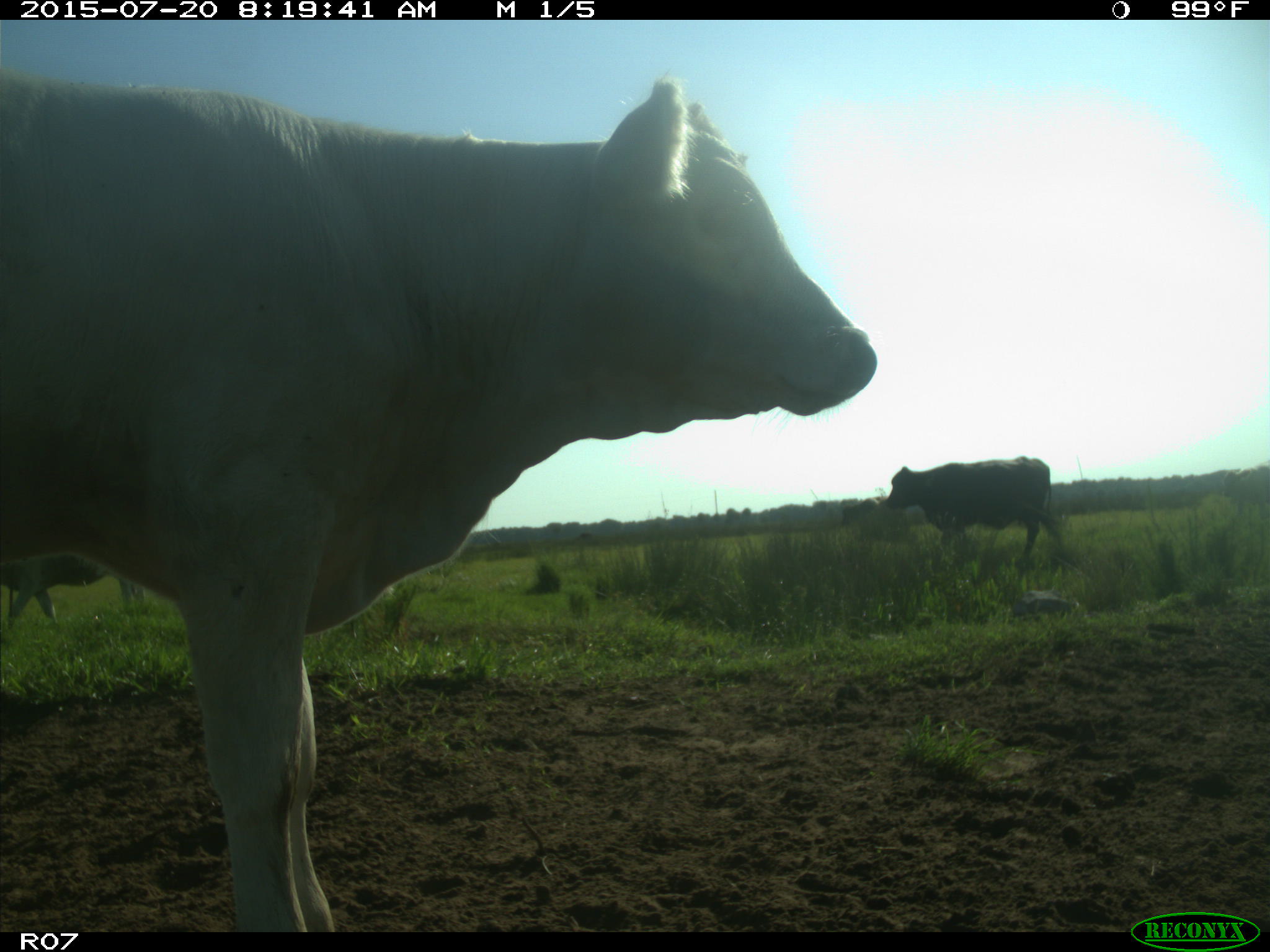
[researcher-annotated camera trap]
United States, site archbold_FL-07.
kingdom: Animalia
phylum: Chordata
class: Mammalia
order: Artiodactyla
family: Bovidae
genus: Bos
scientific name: Bos taurus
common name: domestic cow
Bos taurus (domestic cow).